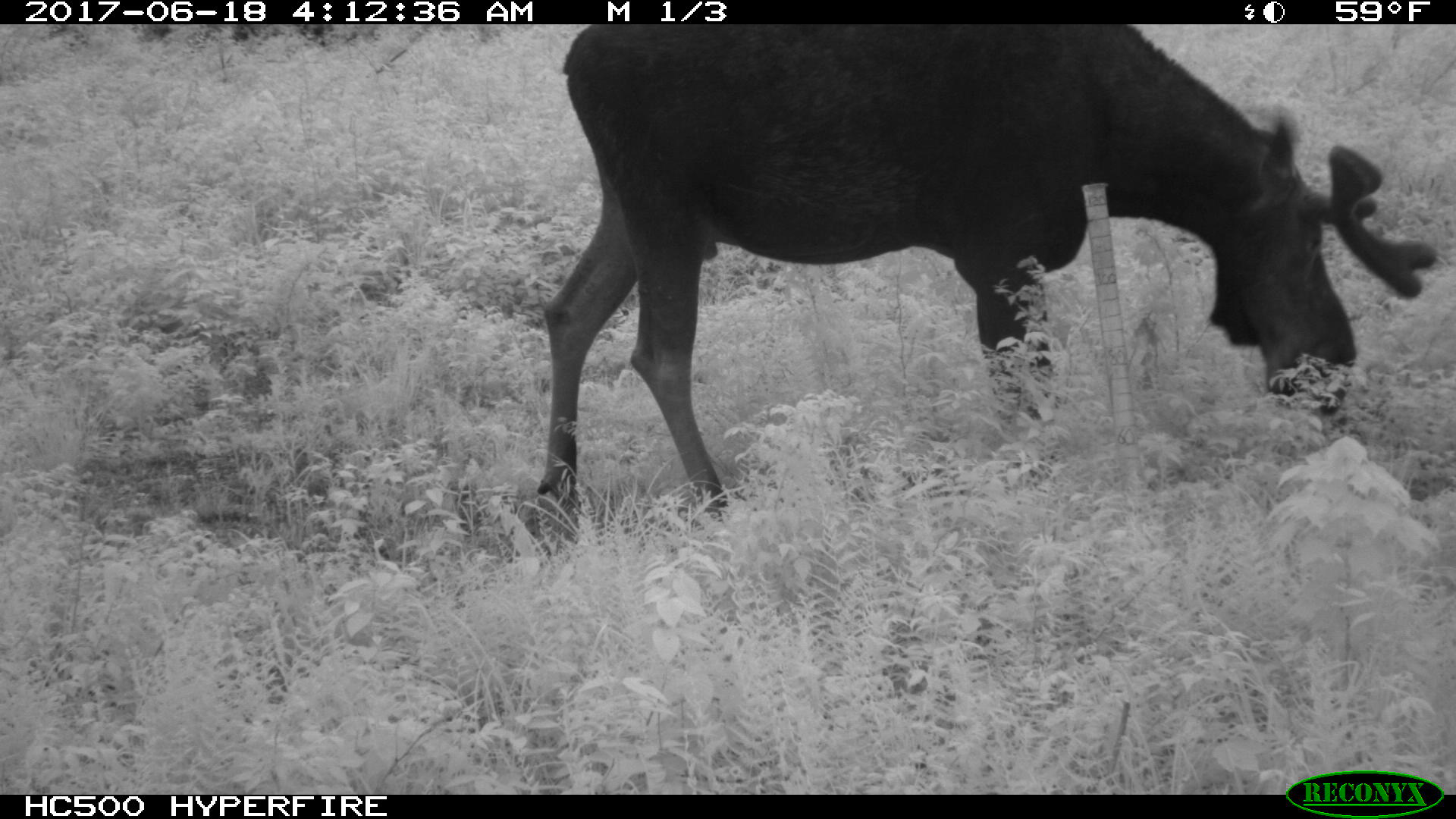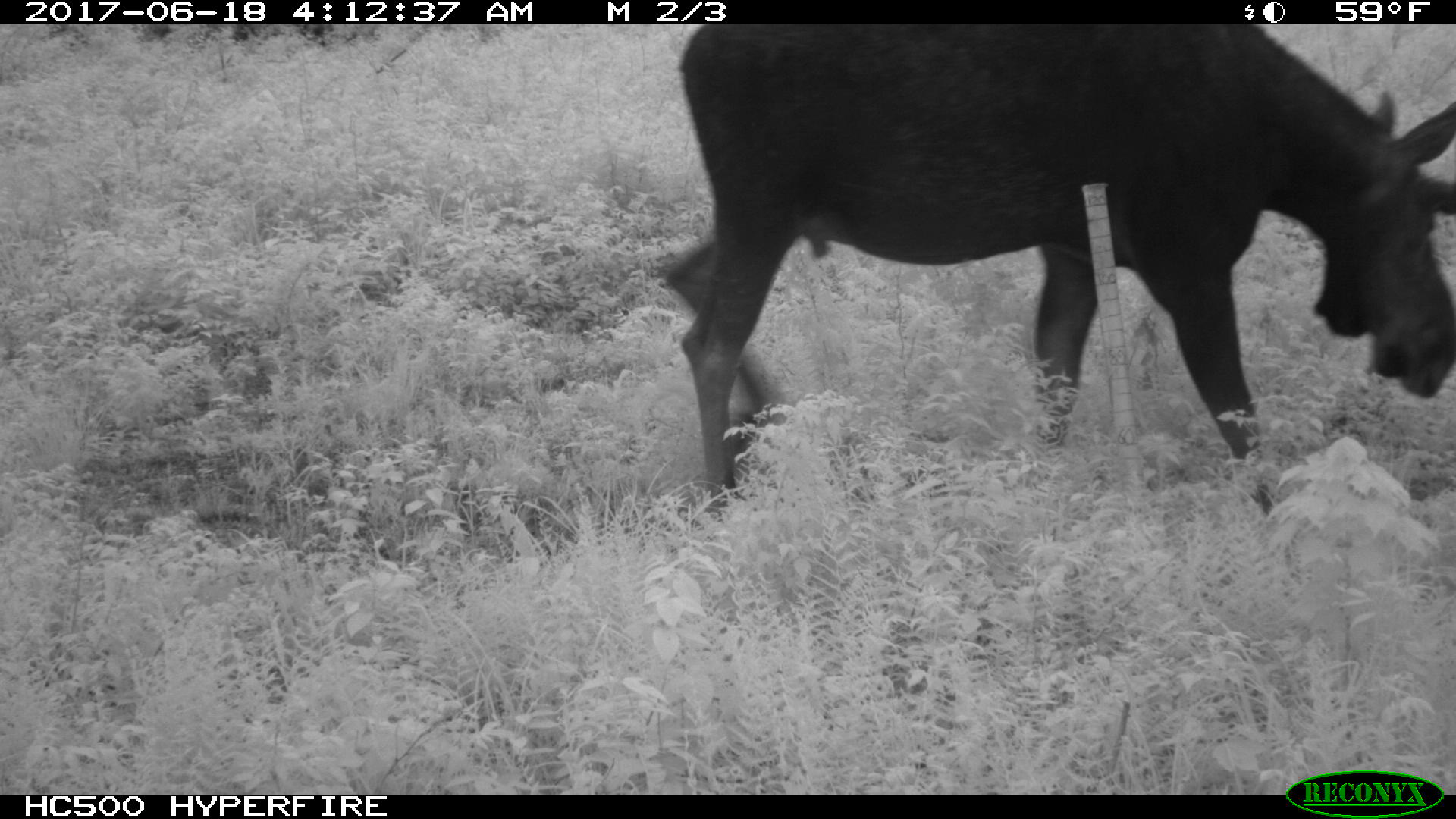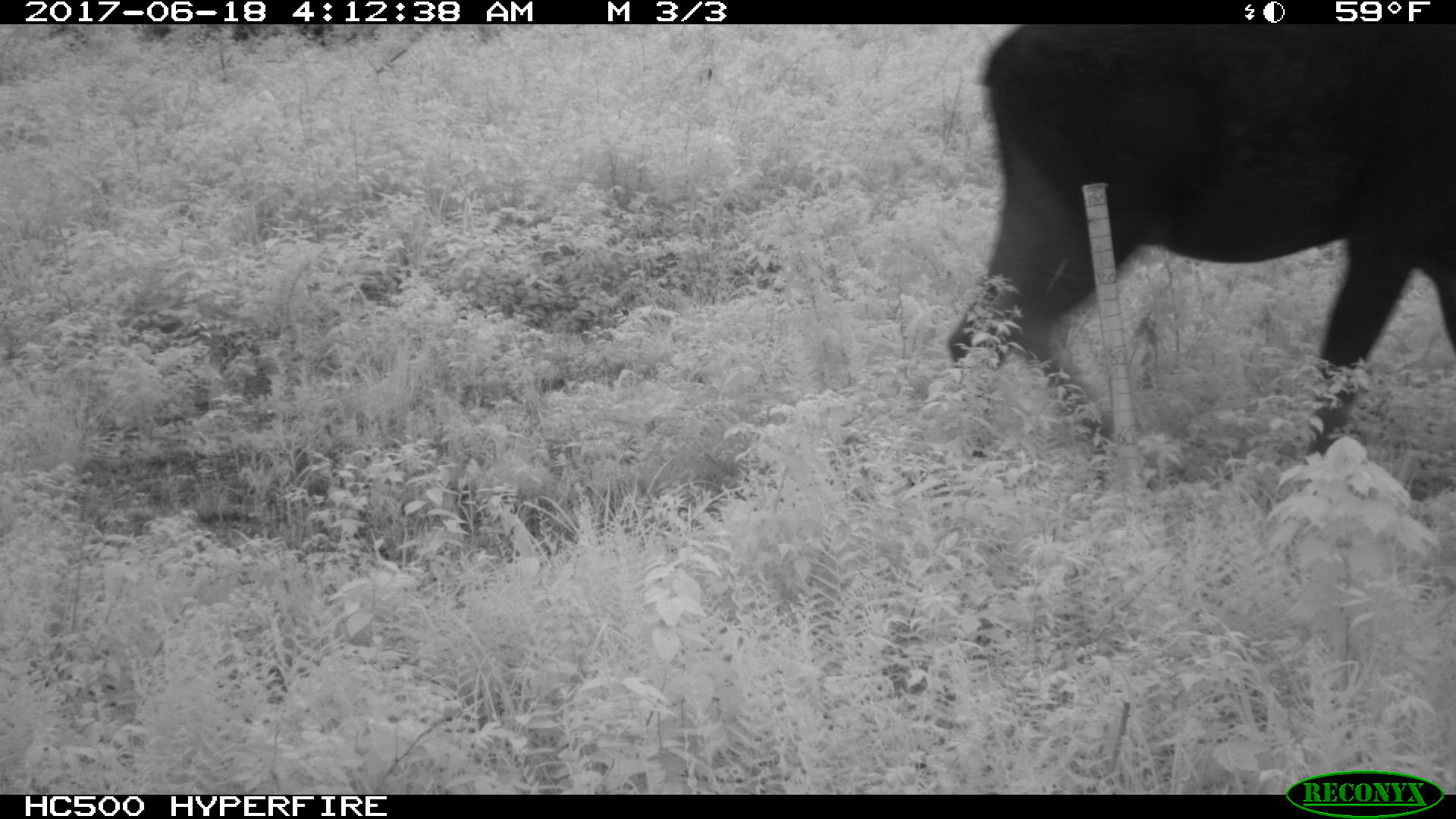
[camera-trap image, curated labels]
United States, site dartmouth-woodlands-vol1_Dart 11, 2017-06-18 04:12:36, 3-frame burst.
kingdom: Animalia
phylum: Chordata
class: Mammalia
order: Artiodactyla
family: Cervidae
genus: Alces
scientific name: Alces alces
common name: moose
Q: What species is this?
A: Moose (Alces alces).